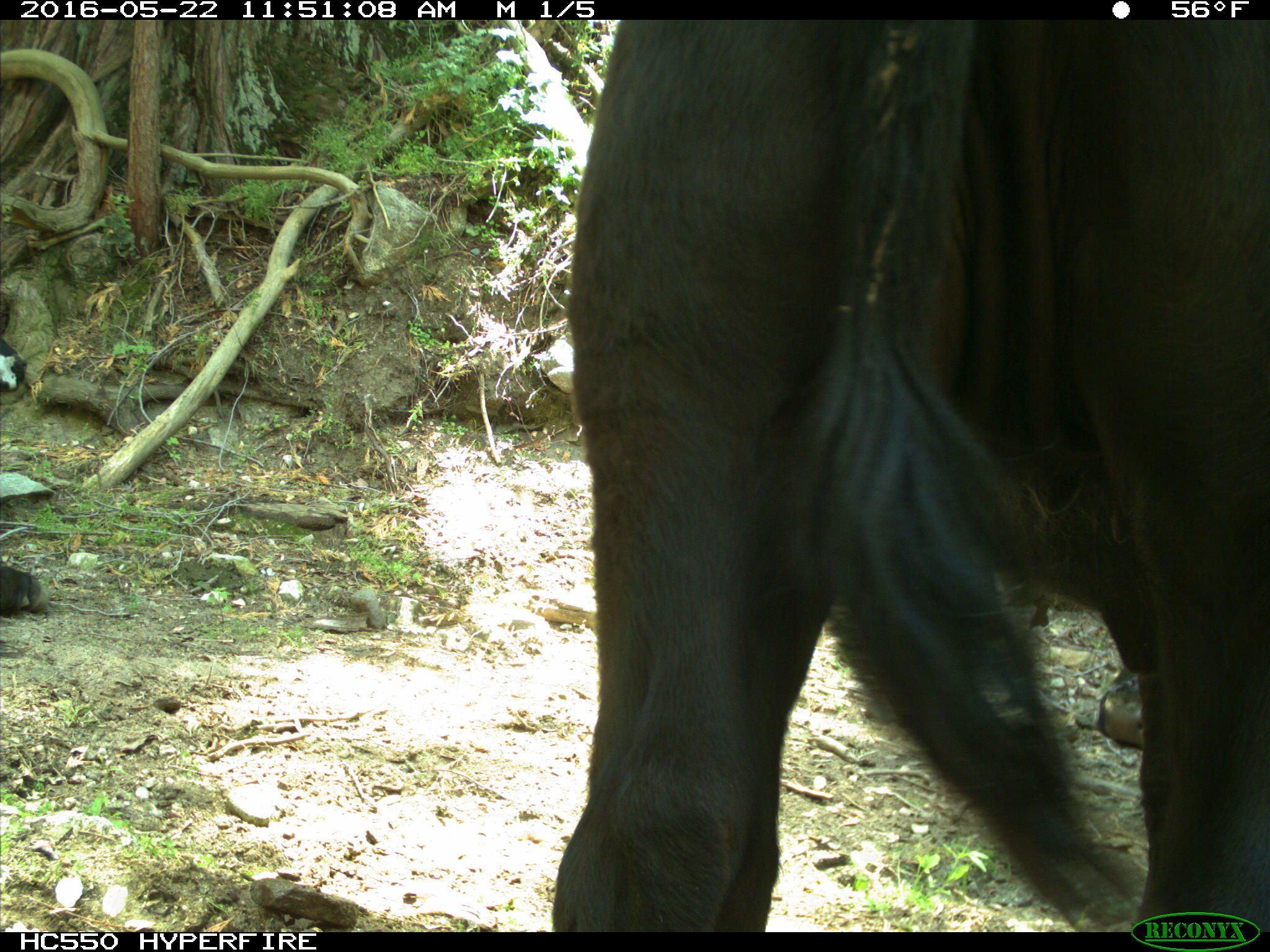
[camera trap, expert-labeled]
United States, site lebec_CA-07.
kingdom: Animalia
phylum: Chordata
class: Mammalia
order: Artiodactyla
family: Bovidae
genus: Bos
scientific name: Bos taurus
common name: domestic cow